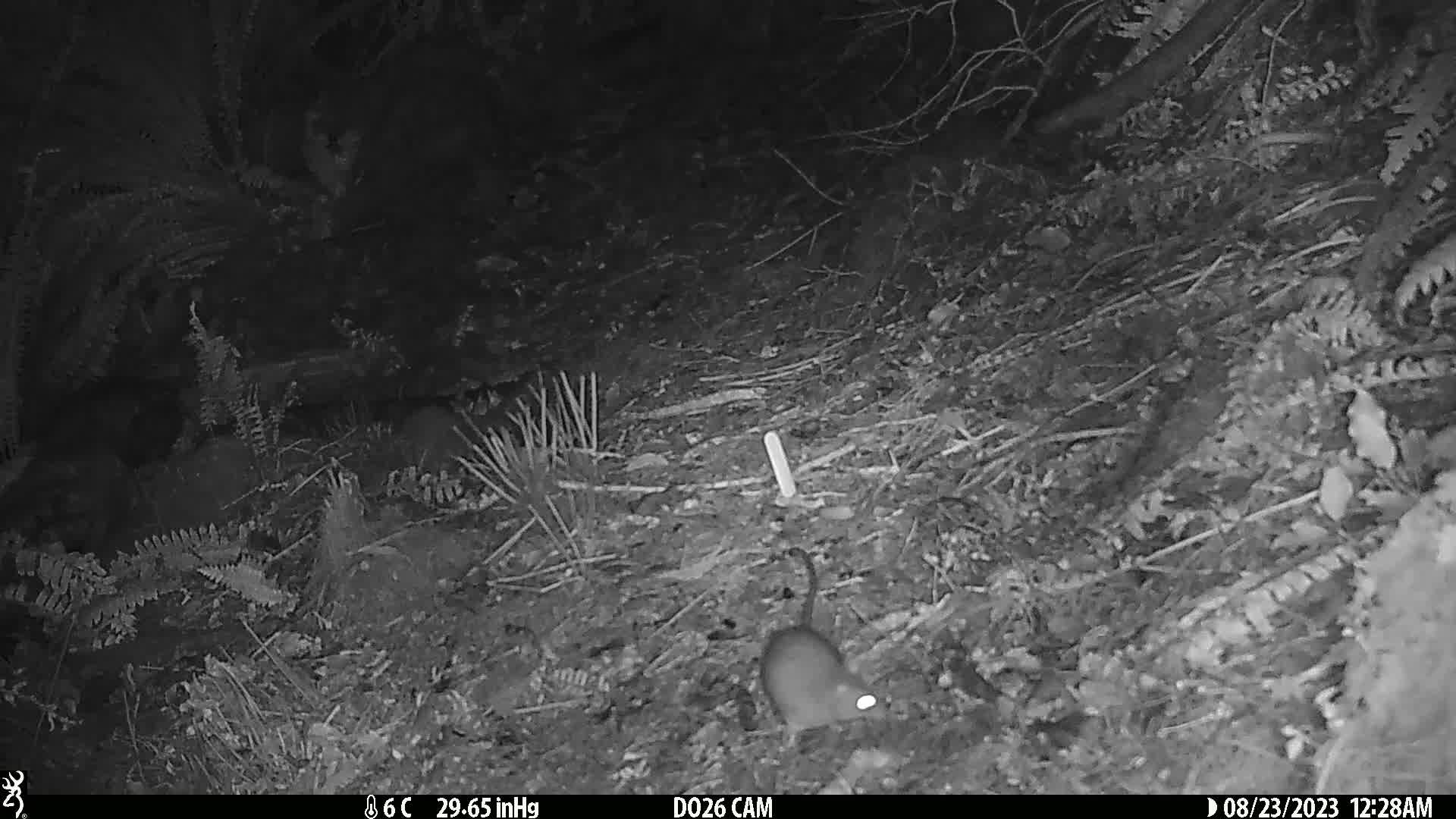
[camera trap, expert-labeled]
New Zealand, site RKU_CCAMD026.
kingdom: Animalia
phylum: Chordata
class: Mammalia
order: Rodentia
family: Muridae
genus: Rattus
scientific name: Rattus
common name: rat